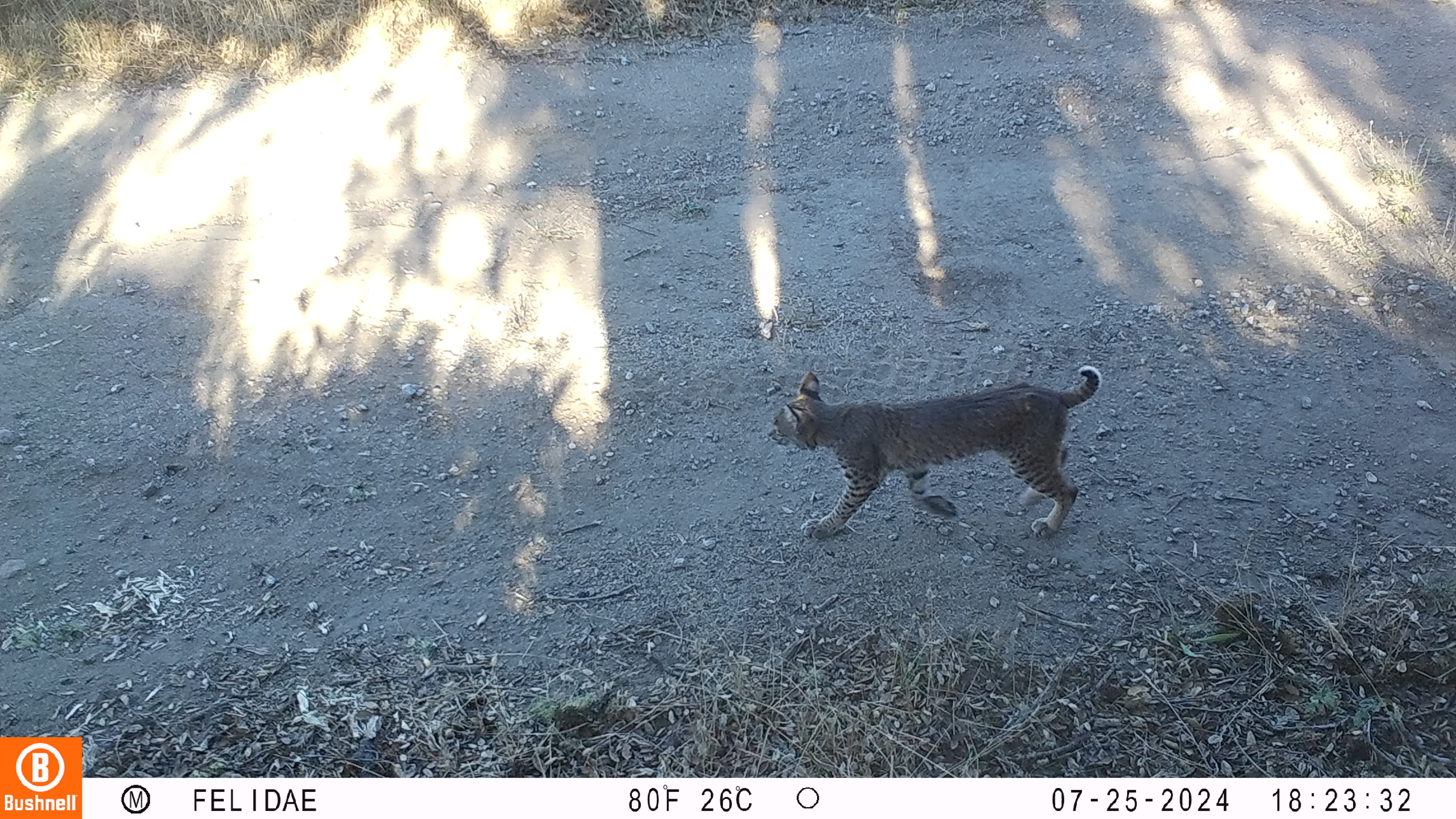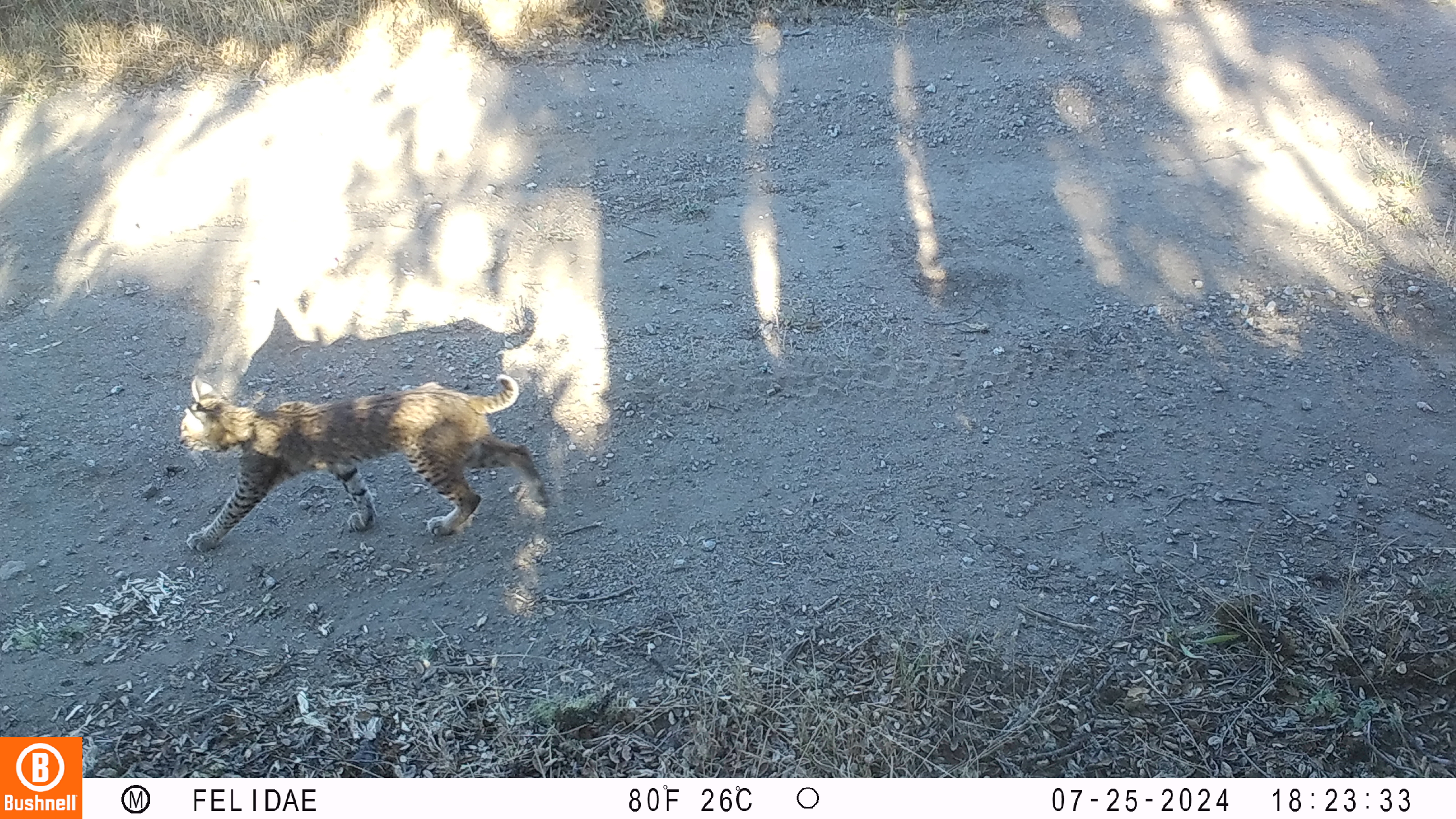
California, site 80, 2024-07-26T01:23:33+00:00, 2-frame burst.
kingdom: Animalia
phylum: Chordata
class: Mammalia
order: Carnivora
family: Felidae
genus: Lynx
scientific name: Lynx rufus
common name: bobcat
Bobcat (Lynx rufus).